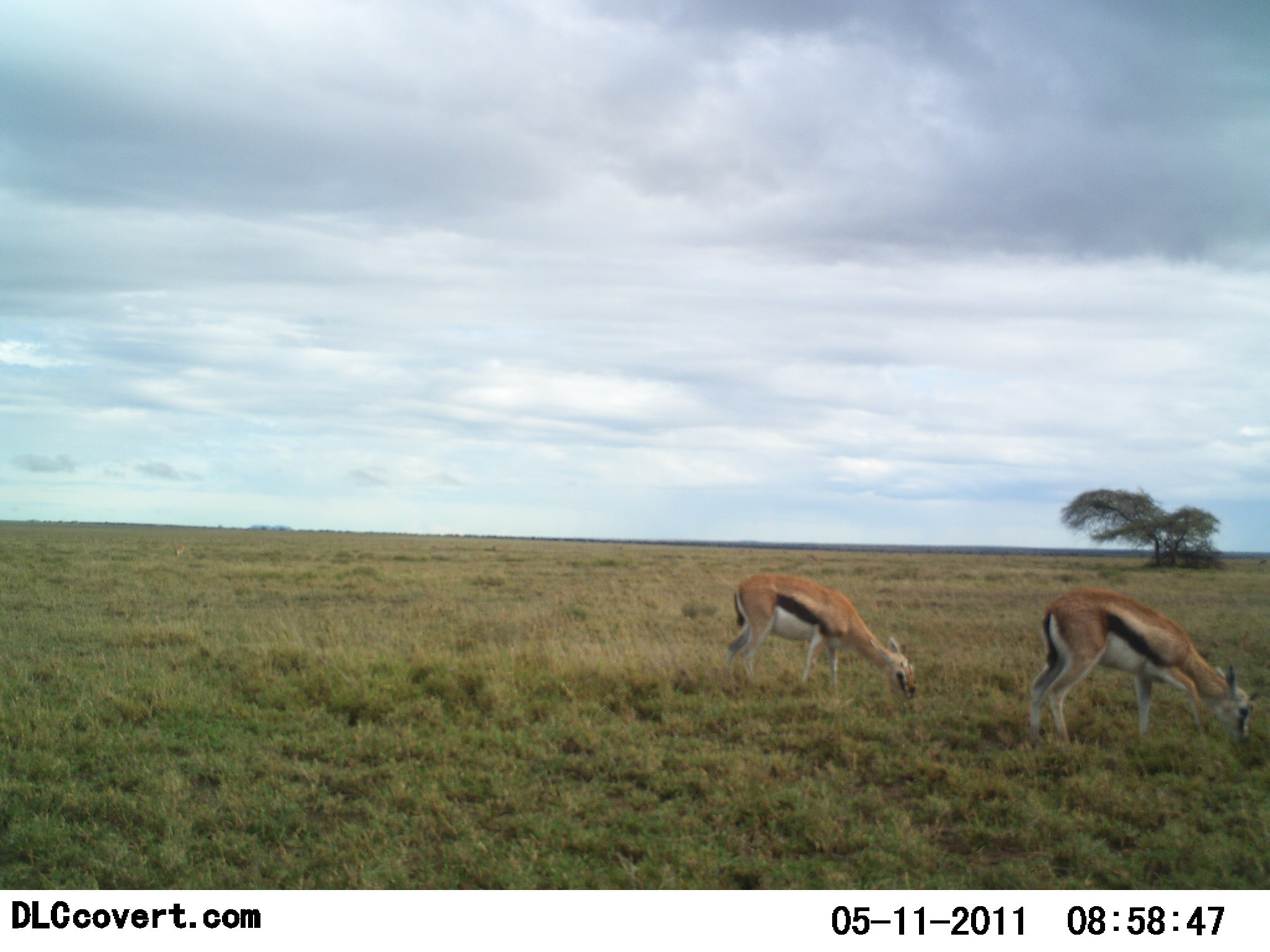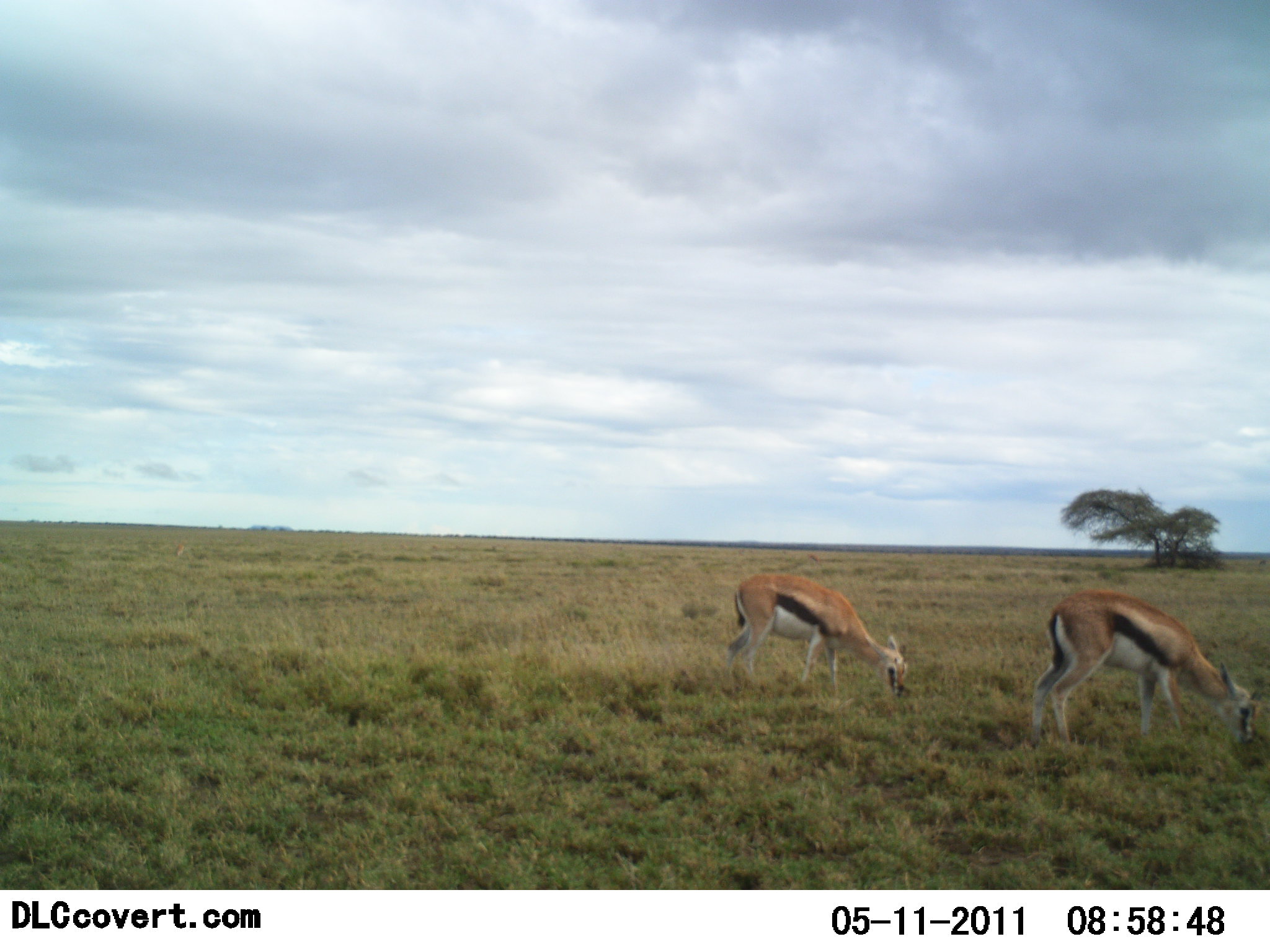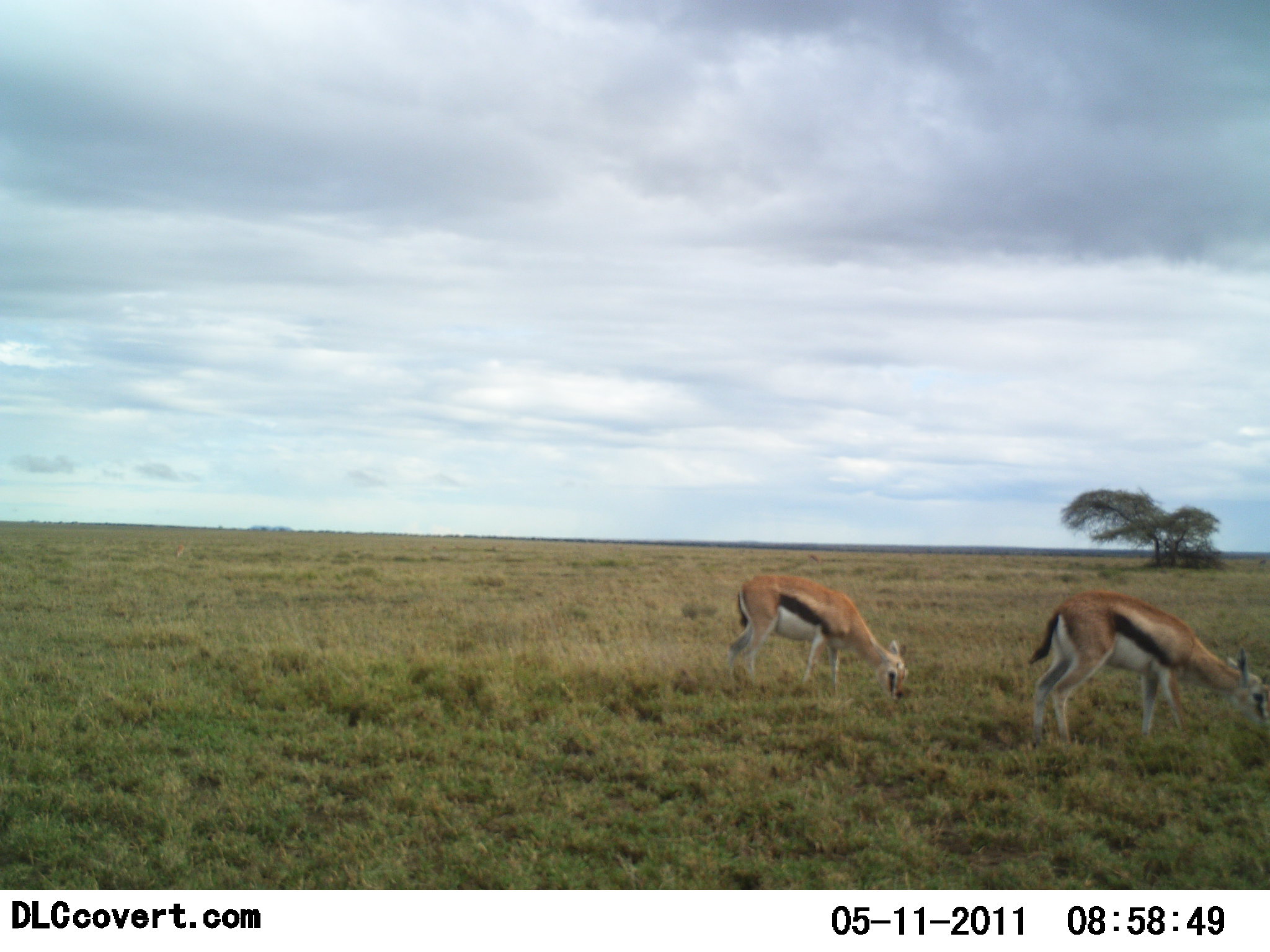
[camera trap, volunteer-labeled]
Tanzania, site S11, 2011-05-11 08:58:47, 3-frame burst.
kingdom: Animalia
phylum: Chordata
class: Mammalia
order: Artiodactyla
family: Bovidae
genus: Eudorcas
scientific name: Eudorcas thomsonii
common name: thomson's gazelle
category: gazellethomsons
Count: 2.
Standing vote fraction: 33%.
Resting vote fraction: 0%.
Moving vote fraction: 0%.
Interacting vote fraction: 0%.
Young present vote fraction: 0%.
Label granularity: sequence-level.